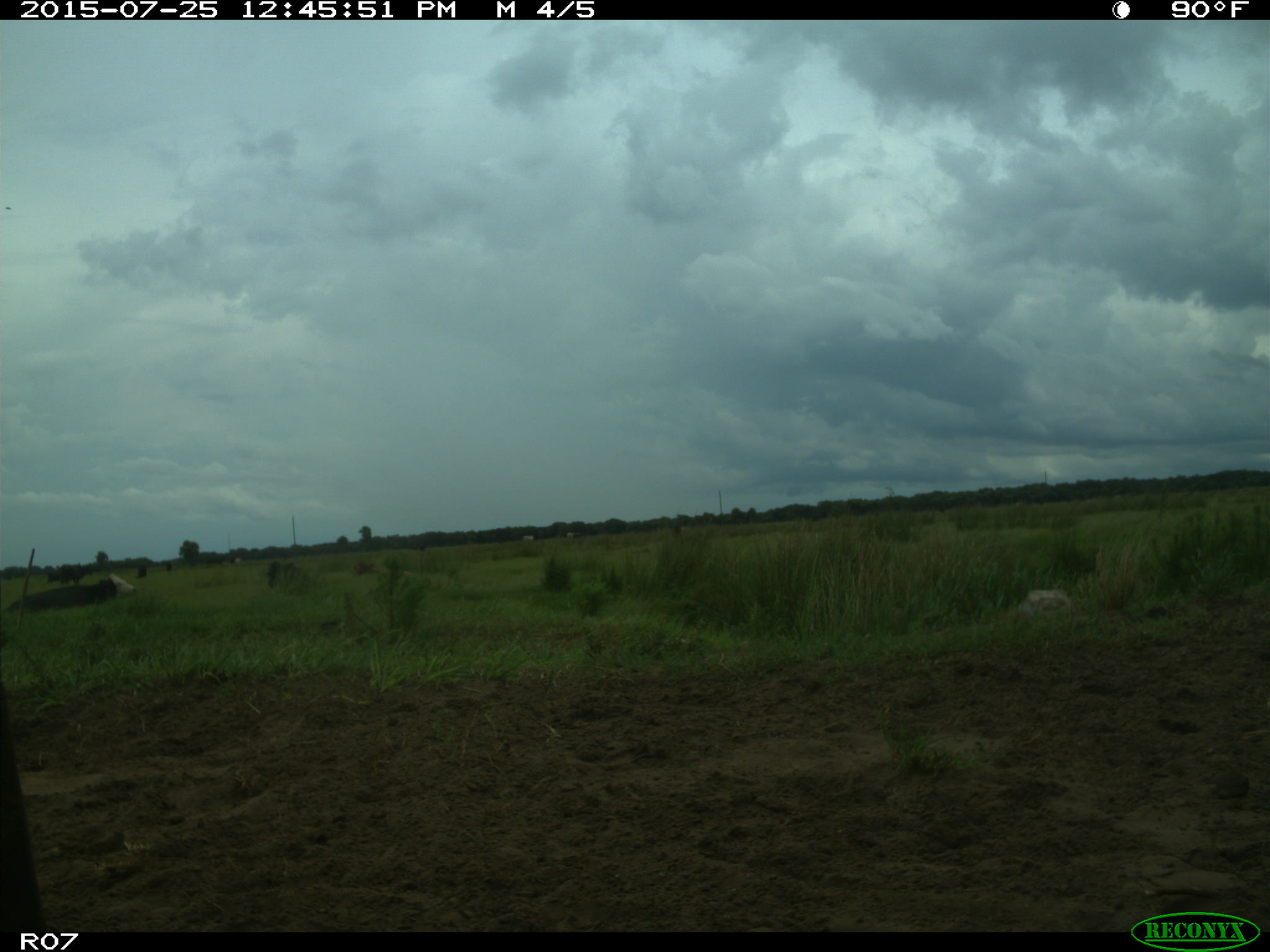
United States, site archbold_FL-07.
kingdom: Animalia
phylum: Chordata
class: Mammalia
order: Artiodactyla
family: Bovidae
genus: Bos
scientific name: Bos taurus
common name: domestic cow